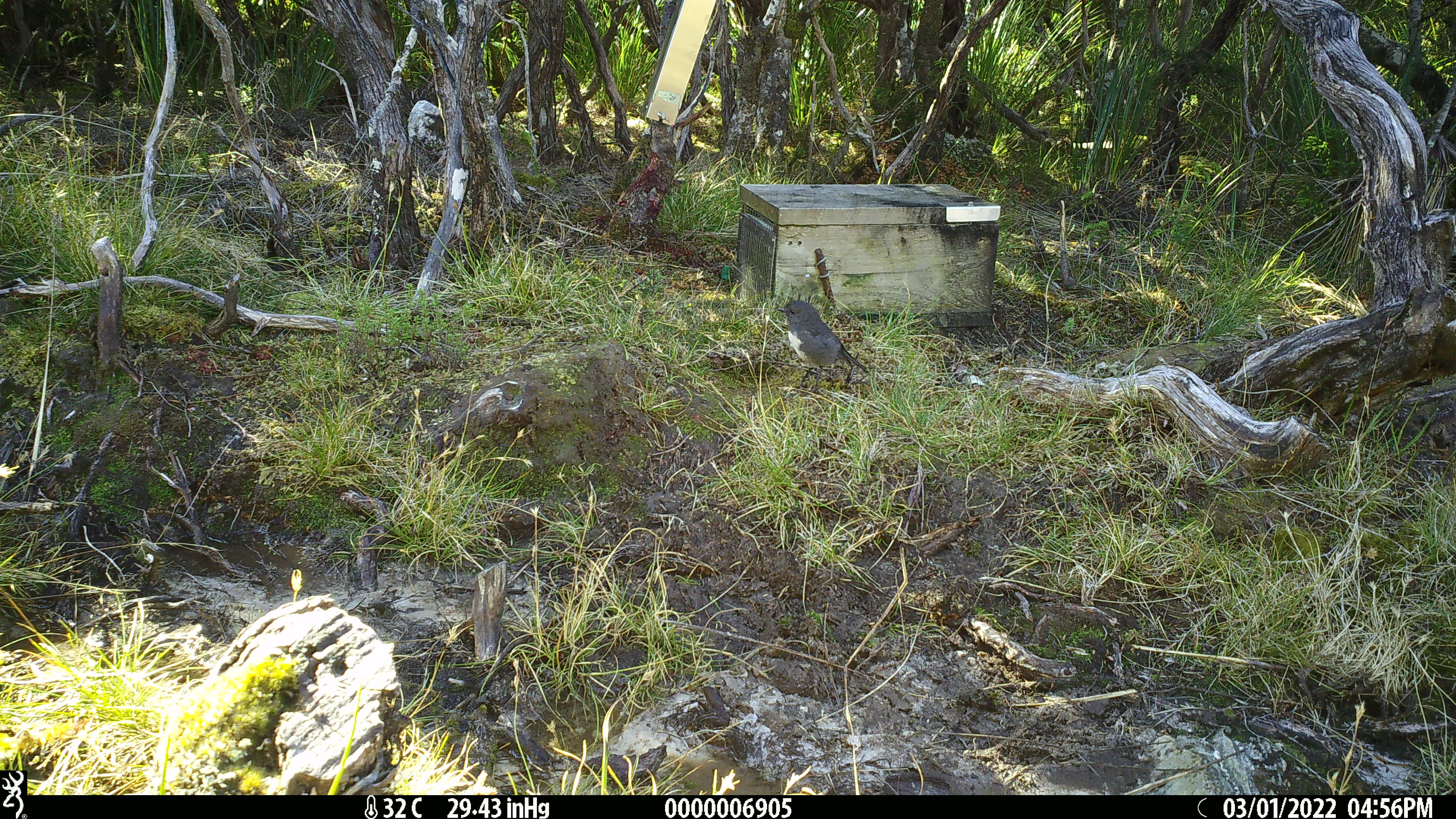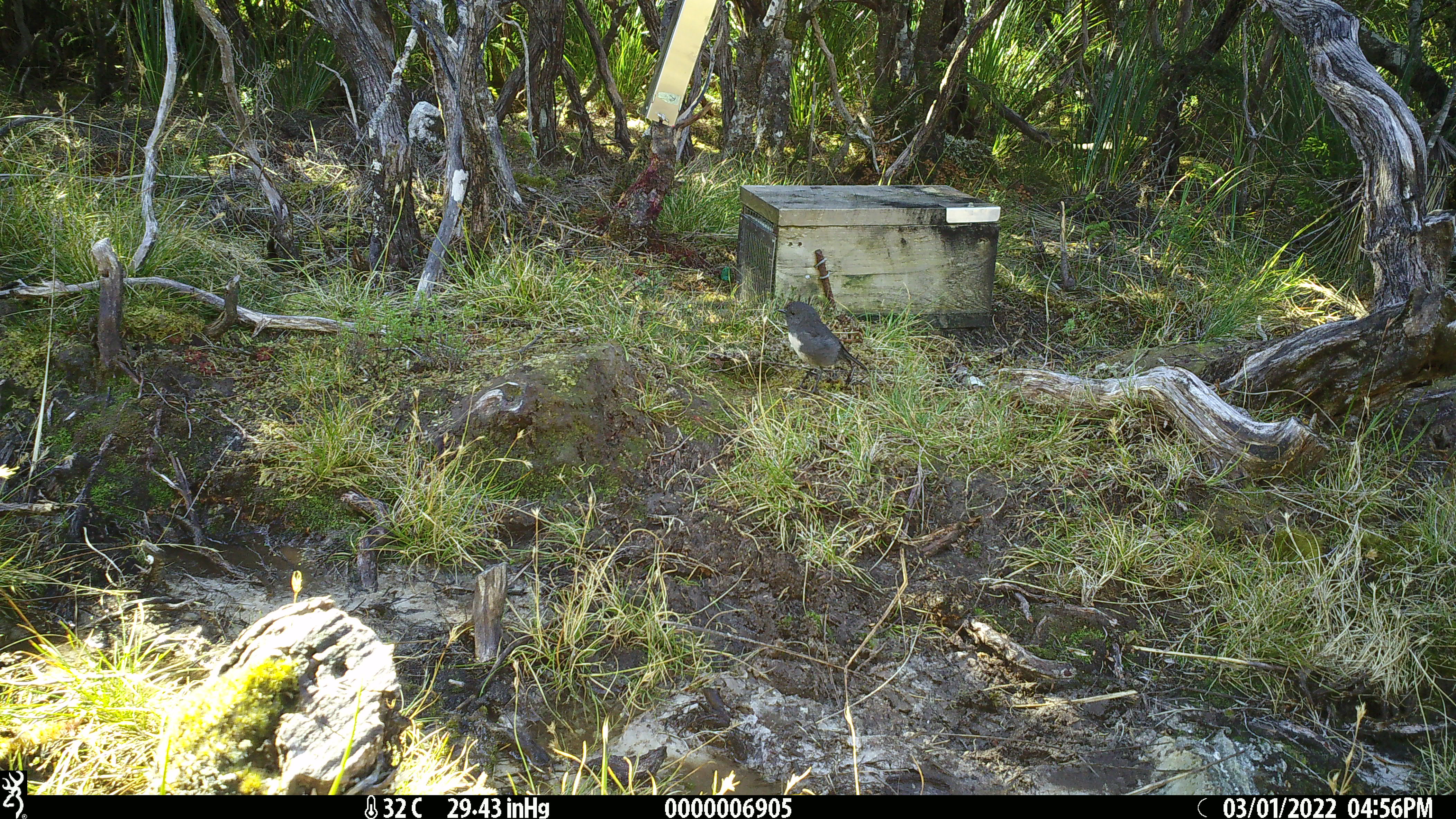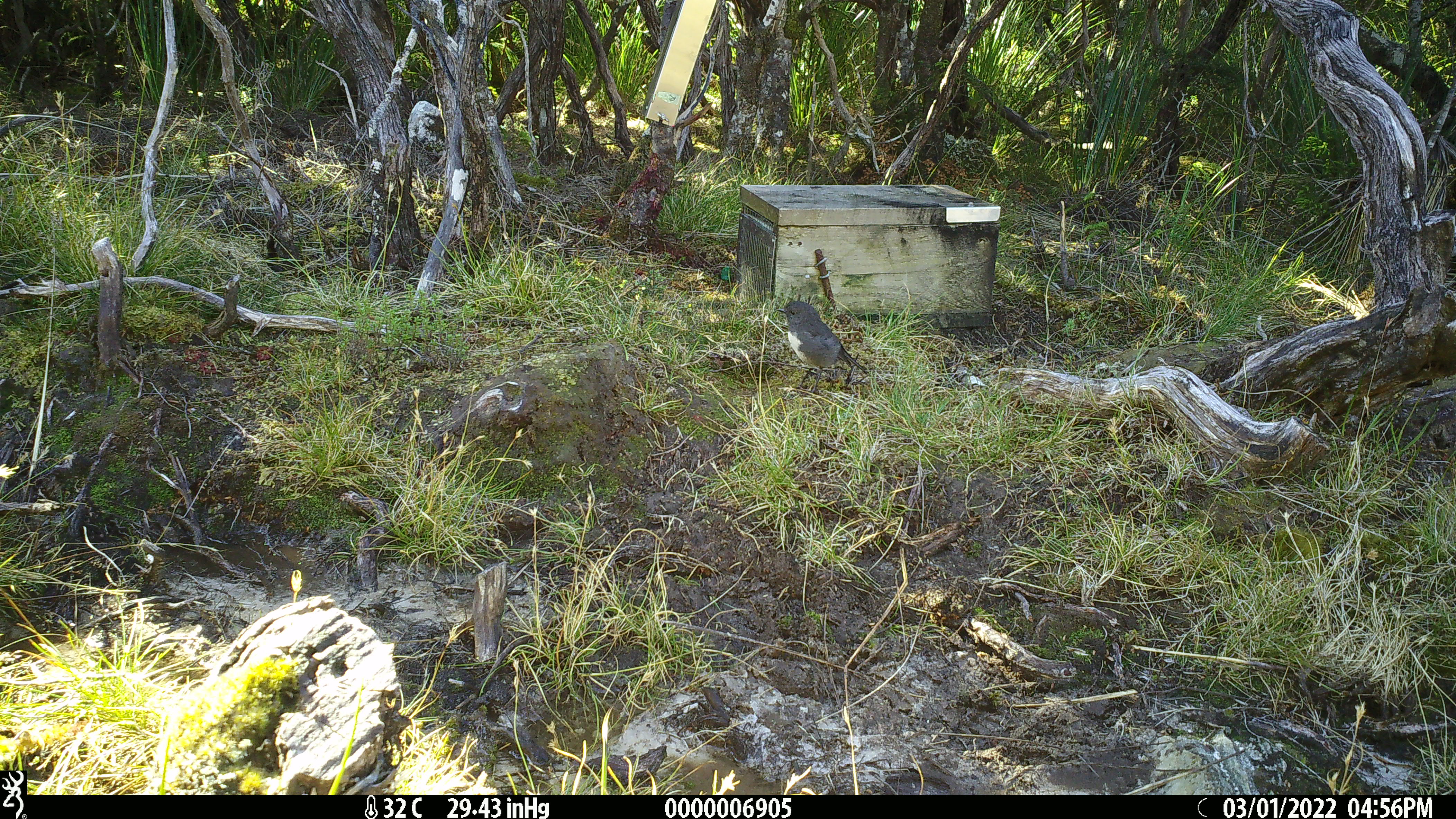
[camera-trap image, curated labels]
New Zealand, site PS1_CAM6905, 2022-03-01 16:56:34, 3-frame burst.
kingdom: Animalia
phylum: Chordata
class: Aves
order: Passeriformes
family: Petroicidae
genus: Petroica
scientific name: Petroica australis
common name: new zealand robin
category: robin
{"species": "robin (new zealand robin) (Petroica australis)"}